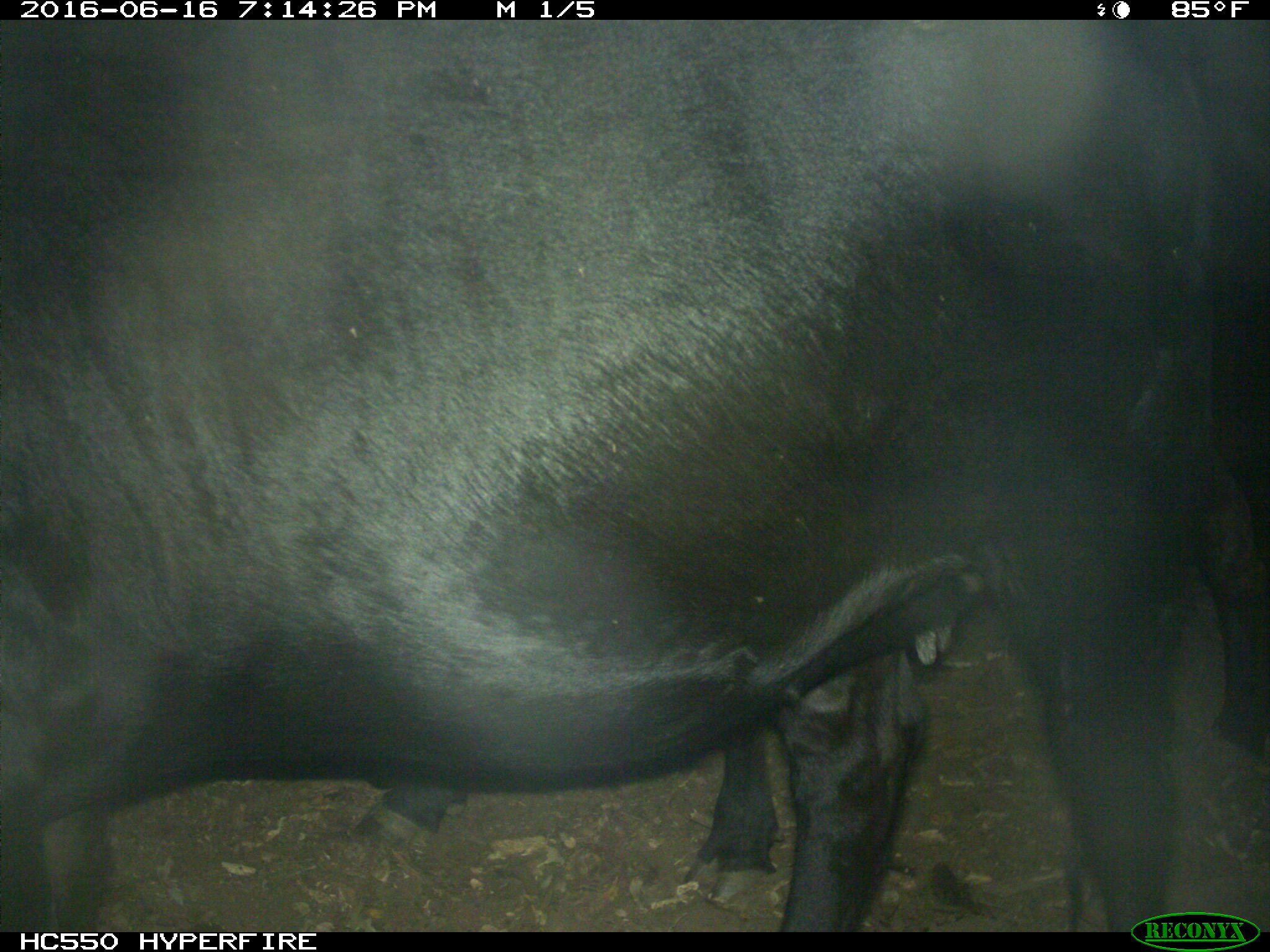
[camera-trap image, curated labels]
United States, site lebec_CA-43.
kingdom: Animalia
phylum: Chordata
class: Mammalia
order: Artiodactyla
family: Bovidae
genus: Bos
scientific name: Bos taurus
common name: domestic cow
Bos taurus (domestic cow).